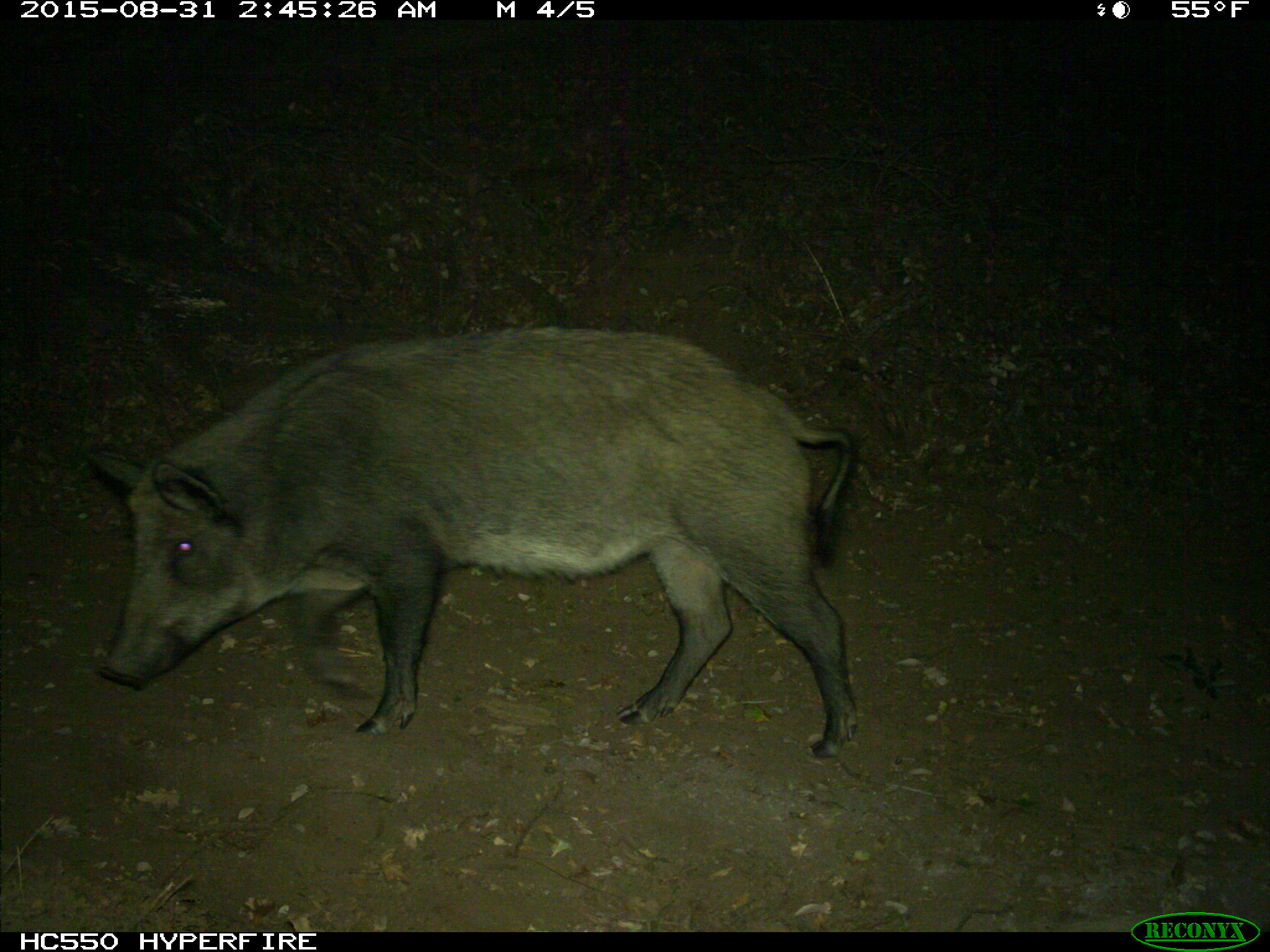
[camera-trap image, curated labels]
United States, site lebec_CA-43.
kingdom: Animalia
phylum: Chordata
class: Mammalia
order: Artiodactyla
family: Suidae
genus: Sus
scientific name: Sus scrofa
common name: wild boar